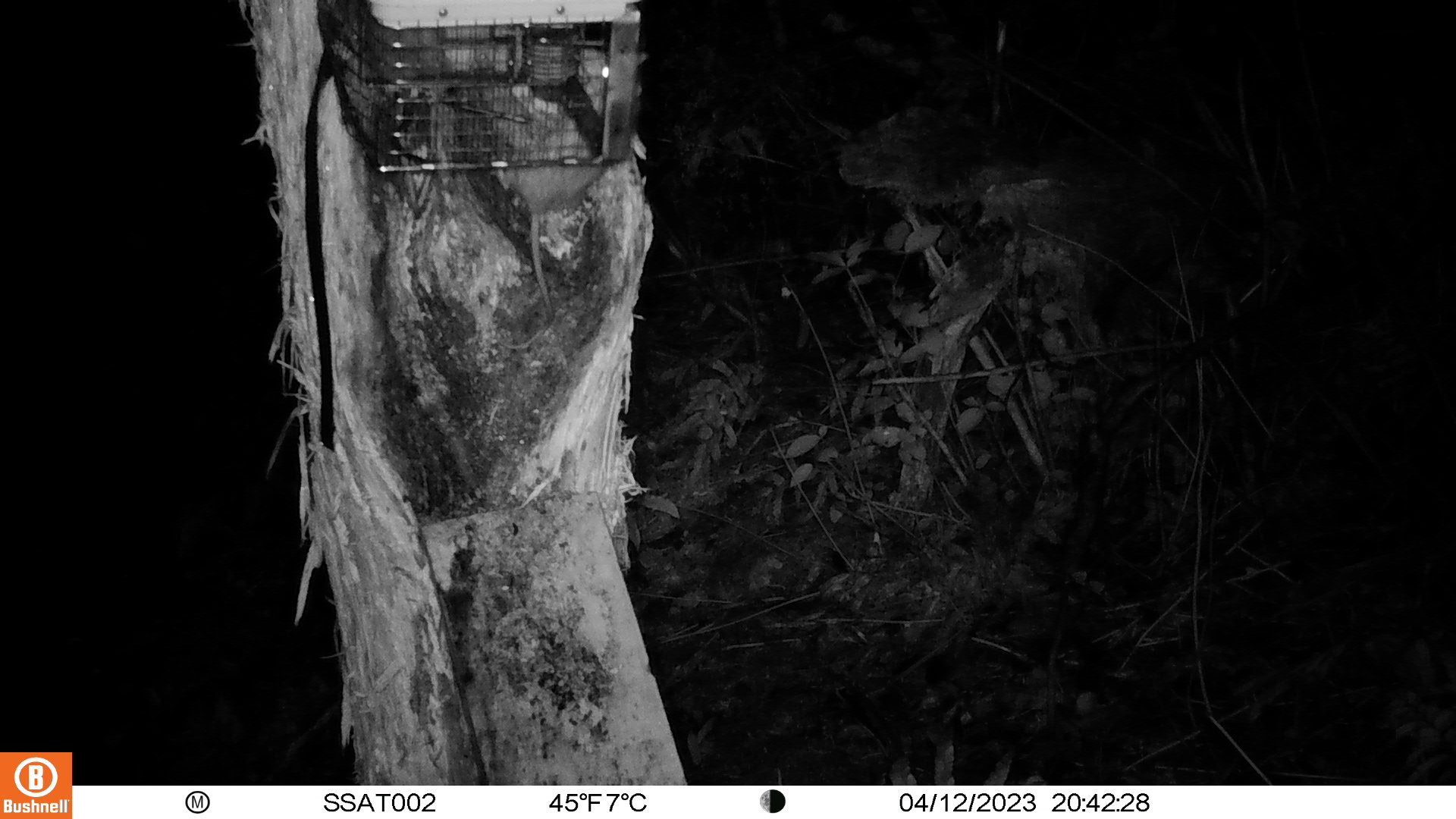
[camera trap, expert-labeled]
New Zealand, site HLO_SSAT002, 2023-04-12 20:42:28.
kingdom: Animalia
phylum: Chordata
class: Mammalia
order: Rodentia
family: Muridae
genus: Rattus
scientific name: Rattus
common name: rat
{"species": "rat (Rattus)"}